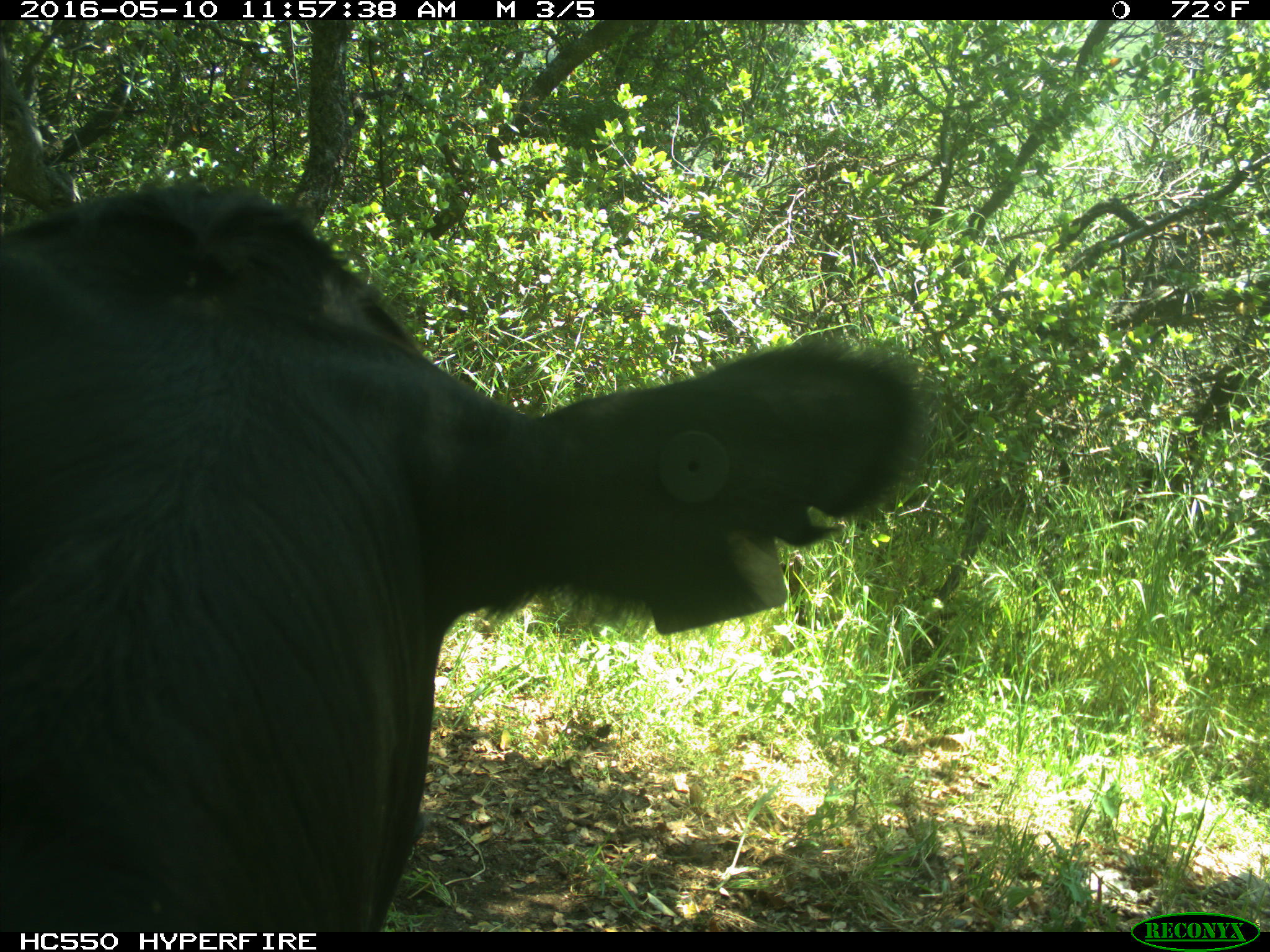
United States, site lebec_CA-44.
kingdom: Animalia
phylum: Chordata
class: Mammalia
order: Artiodactyla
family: Bovidae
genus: Bos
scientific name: Bos taurus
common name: domestic cow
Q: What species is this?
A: Bos taurus (domestic cow).